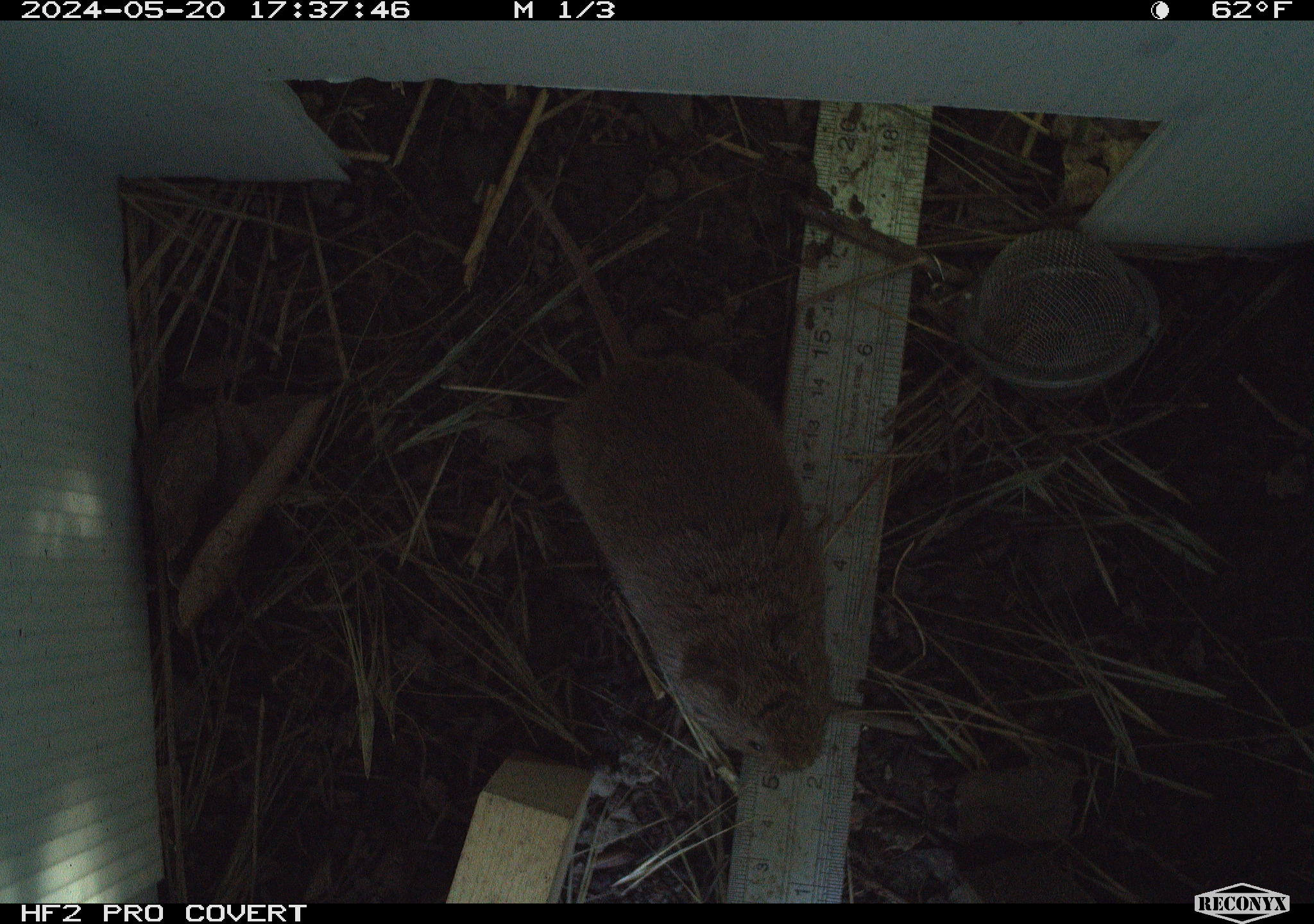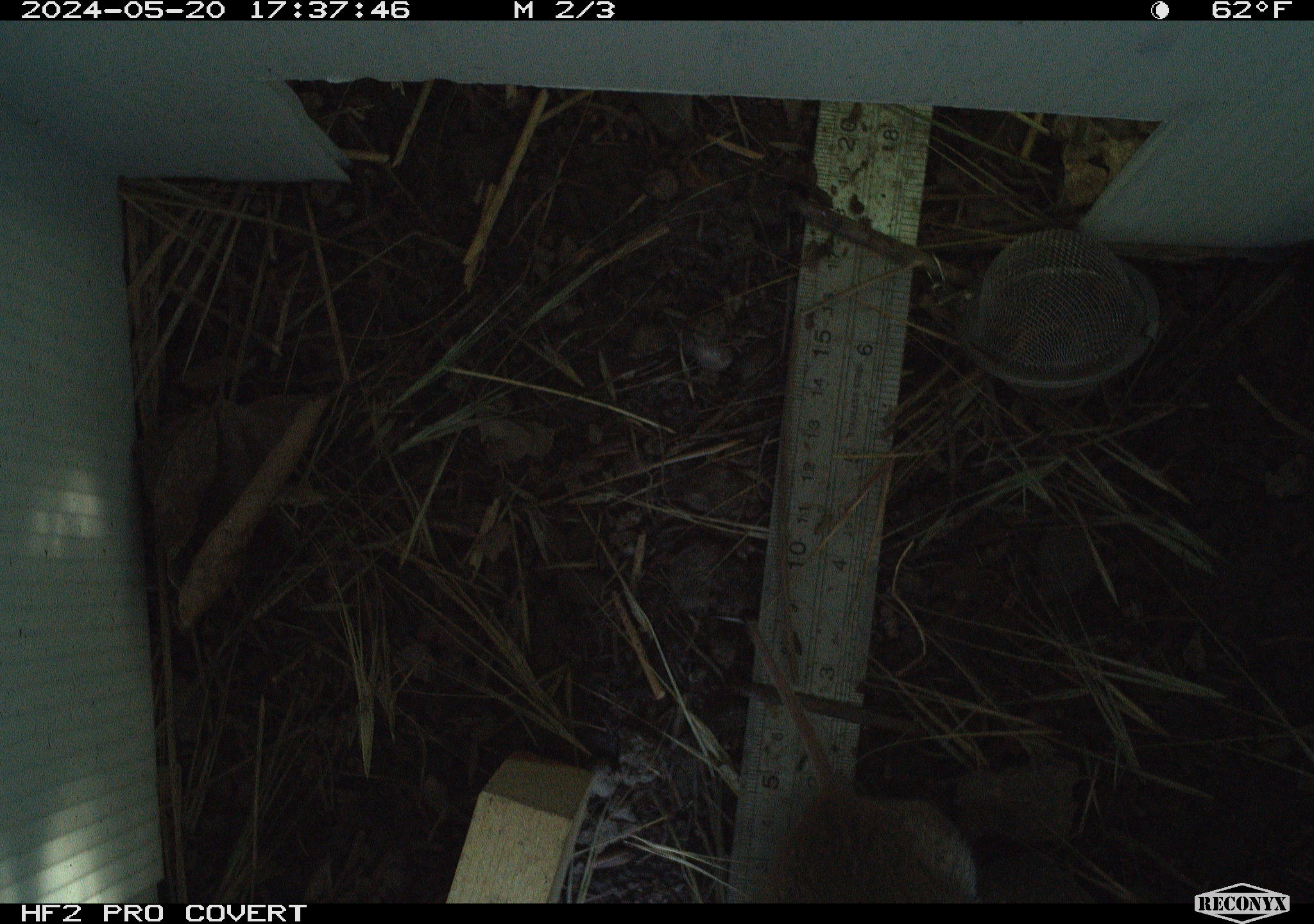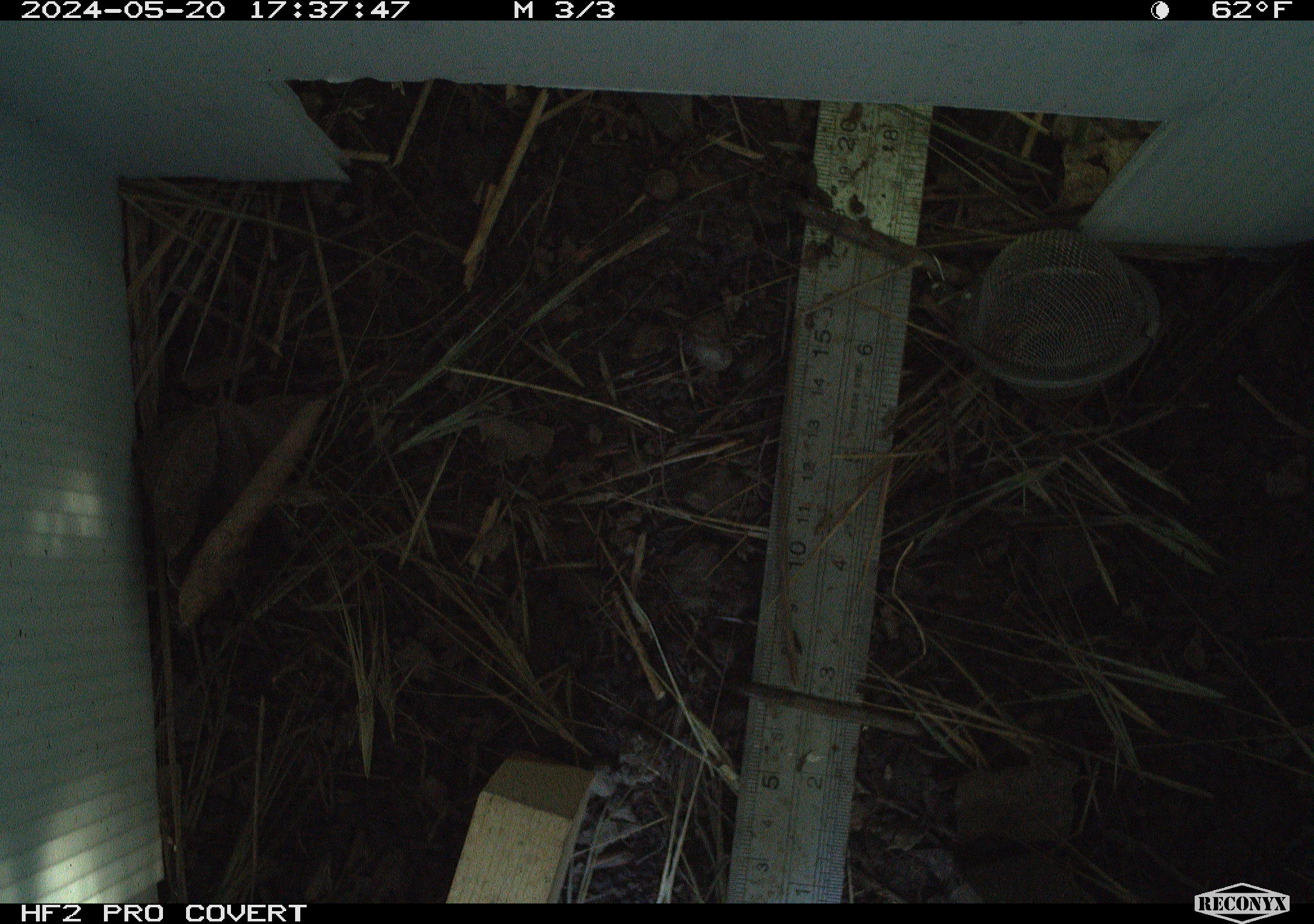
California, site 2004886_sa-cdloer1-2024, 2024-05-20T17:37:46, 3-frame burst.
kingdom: Animalia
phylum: Chordata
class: Mammalia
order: Rodentia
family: Cricetidae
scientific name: Arvicolinae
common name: voles, lemmings, and muskrats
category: arvicolinae subfamily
Arvicolinae subfamily (voles, lemmings, and muskrats) (Arvicolinae).